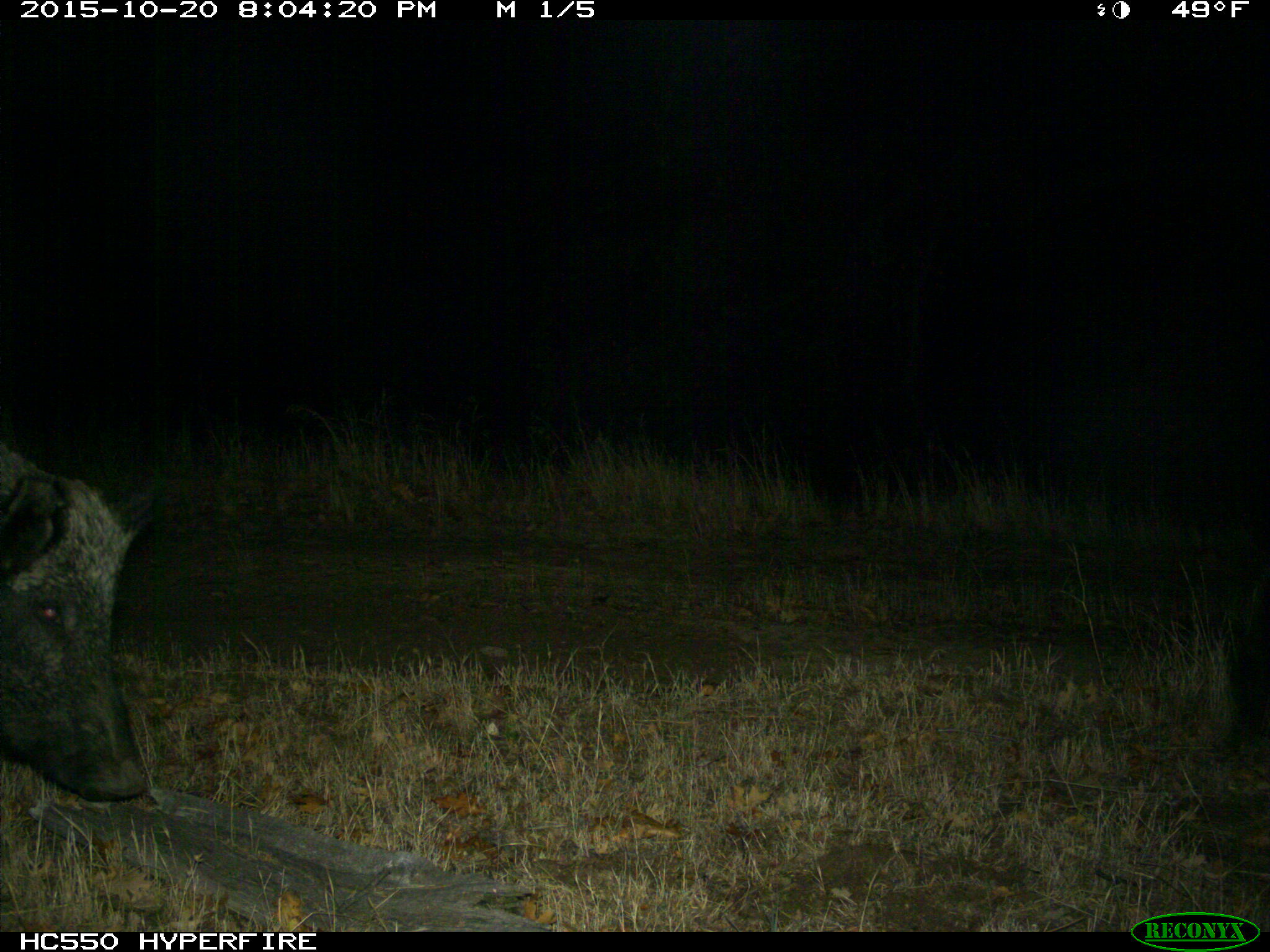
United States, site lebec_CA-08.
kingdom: Animalia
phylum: Chordata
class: Mammalia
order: Artiodactyla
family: Suidae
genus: Sus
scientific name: Sus scrofa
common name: wild boar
Sus scrofa (wild boar).